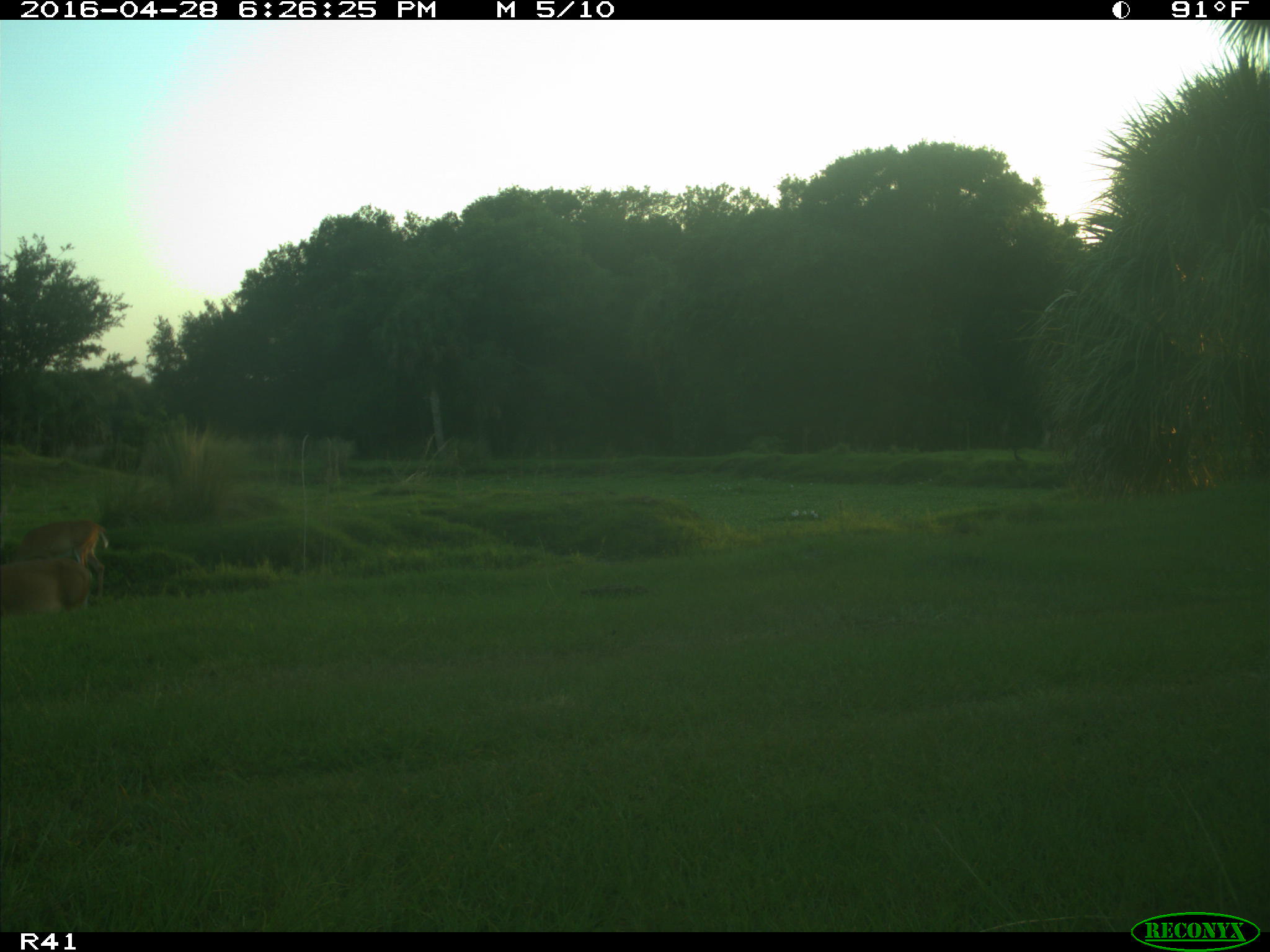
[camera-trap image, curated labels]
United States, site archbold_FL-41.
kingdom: Animalia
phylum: Chordata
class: Mammalia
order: Artiodactyla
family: Cervidae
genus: Odocoileus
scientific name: Odocoileus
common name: deer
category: unidentified deer